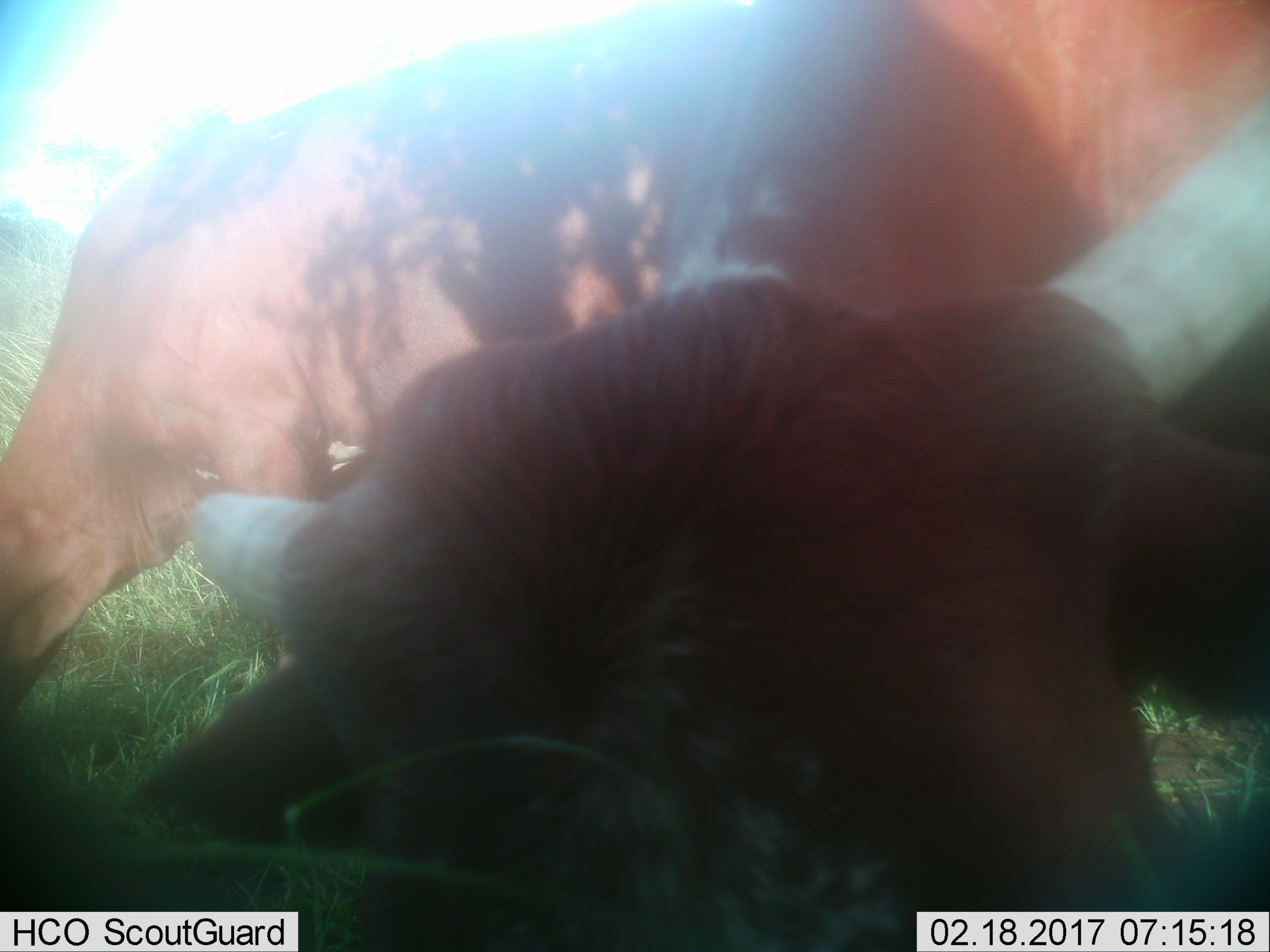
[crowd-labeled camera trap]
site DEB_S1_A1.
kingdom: Animalia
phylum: Chordata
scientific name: Vertebrata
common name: domestic animal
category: domesticanimal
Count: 2.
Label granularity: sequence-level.